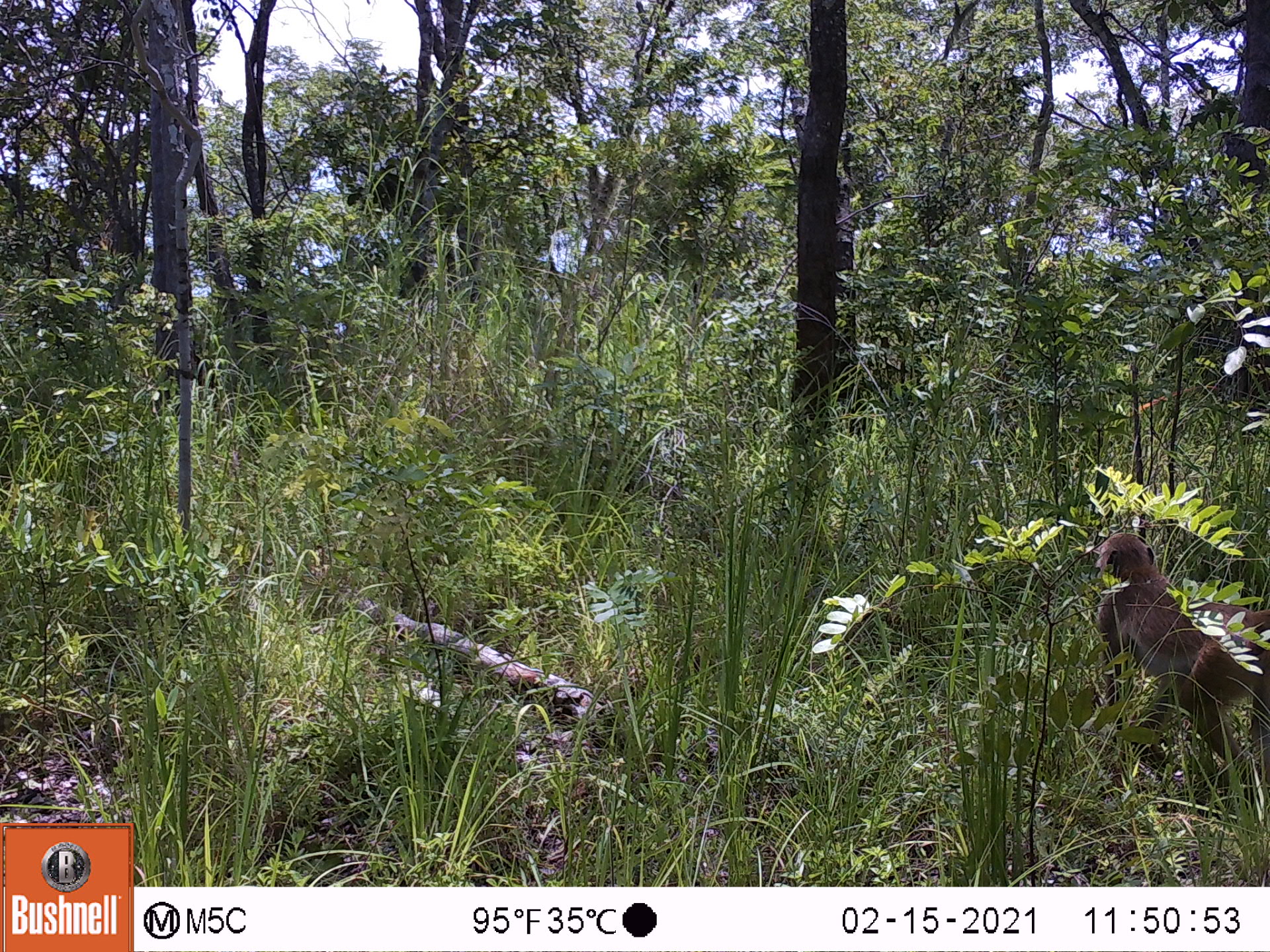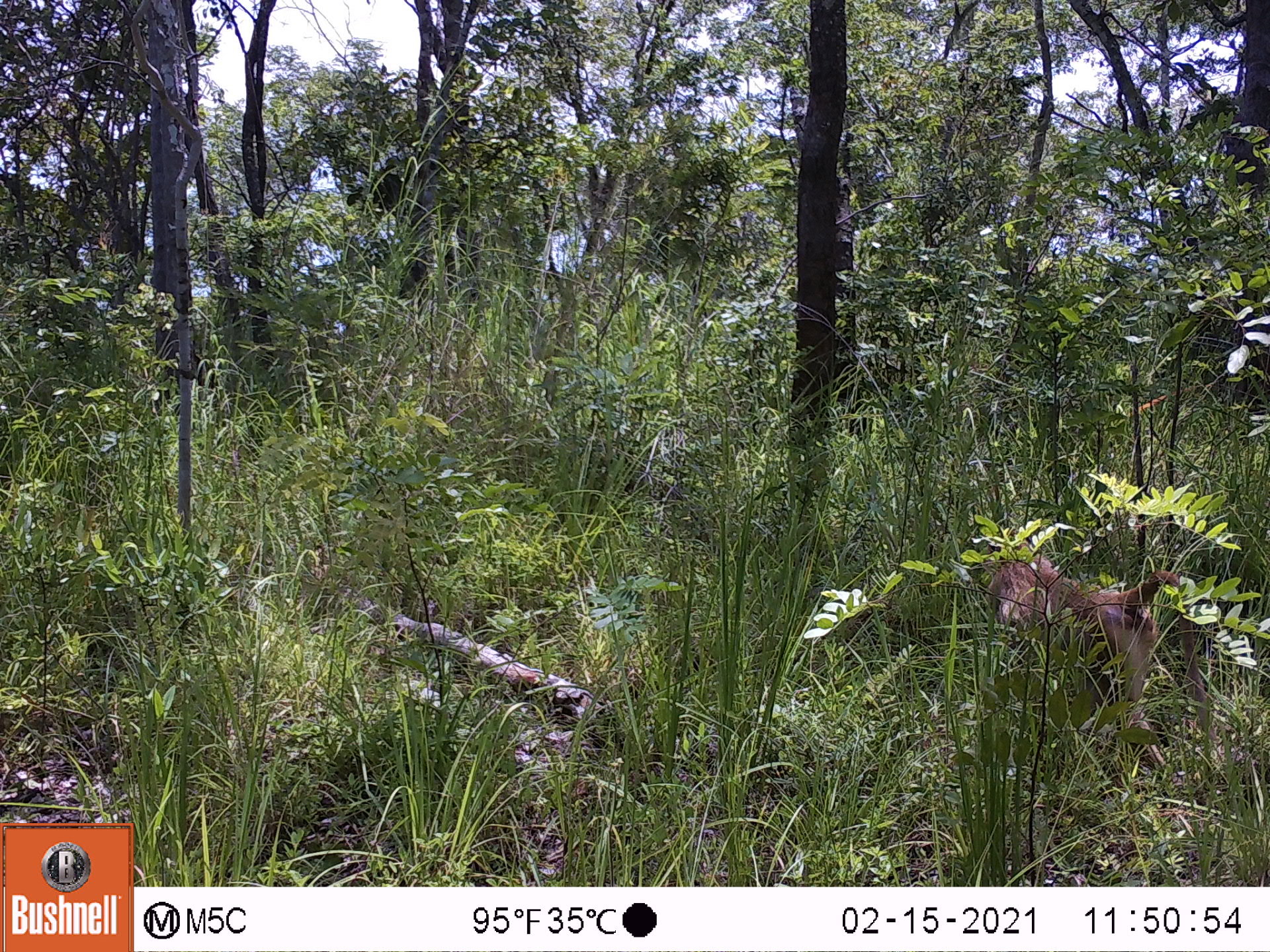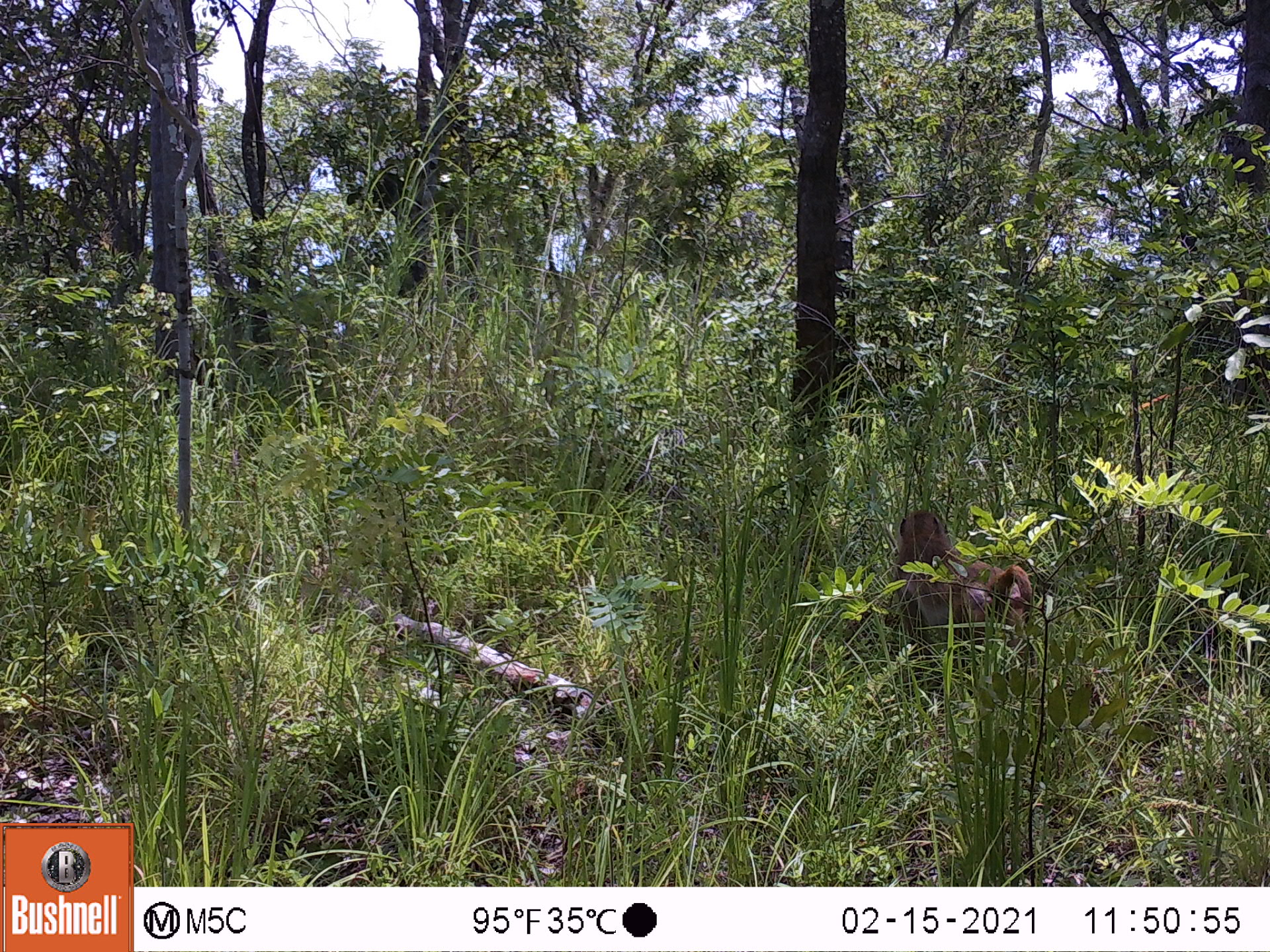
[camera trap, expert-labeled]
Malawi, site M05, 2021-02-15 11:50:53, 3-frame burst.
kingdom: Animalia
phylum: Chordata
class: Mammalia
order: Primates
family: Cercopithecidae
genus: Papio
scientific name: Papio cynocephalus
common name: yellow baboon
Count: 1.